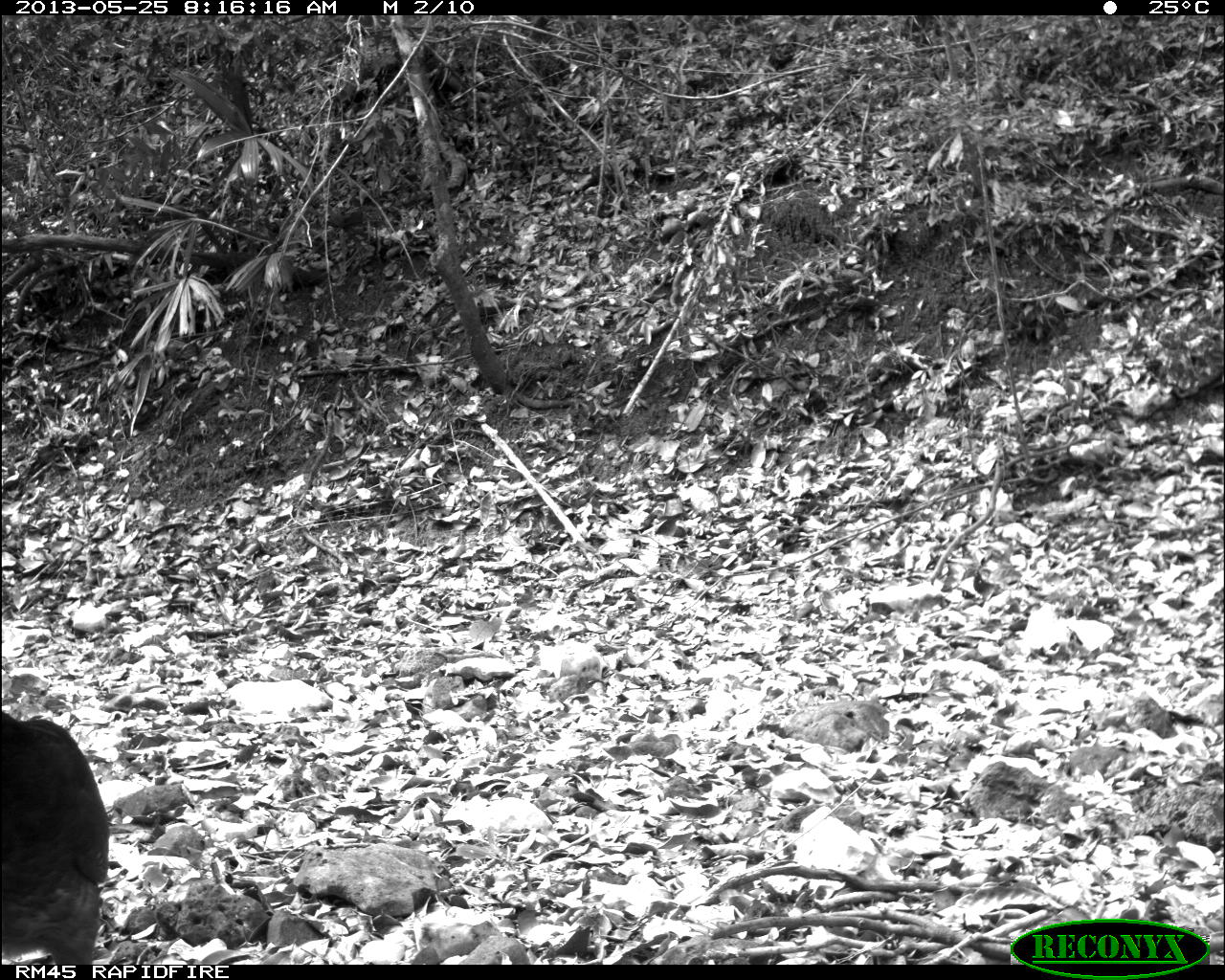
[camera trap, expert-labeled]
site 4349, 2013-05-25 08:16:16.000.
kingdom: Animalia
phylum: Chordata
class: Aves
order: Galliformes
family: Cracidae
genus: Crax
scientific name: Crax rubra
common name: great curassow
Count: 1.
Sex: female.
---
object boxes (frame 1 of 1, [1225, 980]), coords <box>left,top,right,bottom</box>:
crax rubra: <box>0,710,112,965</box>